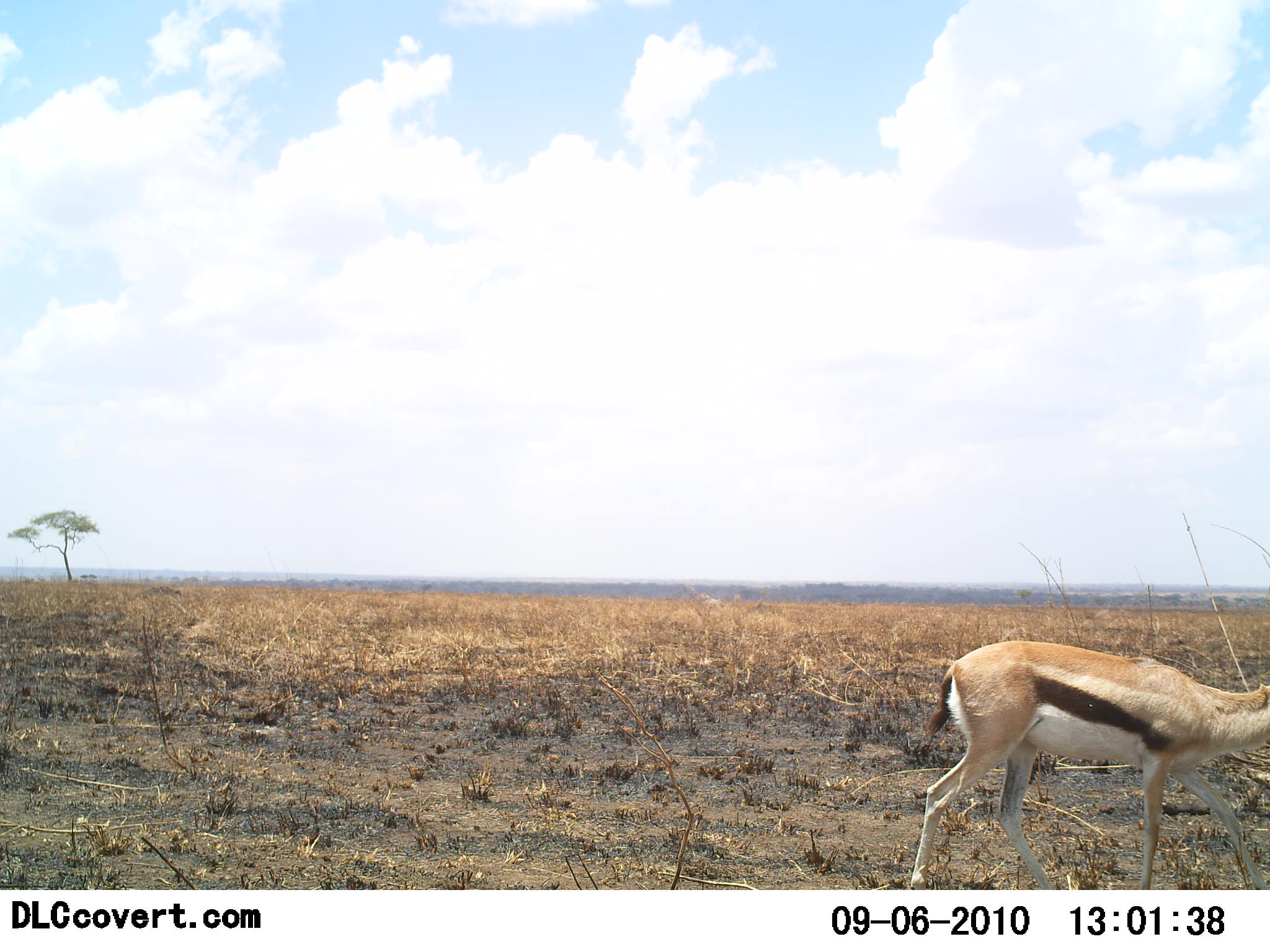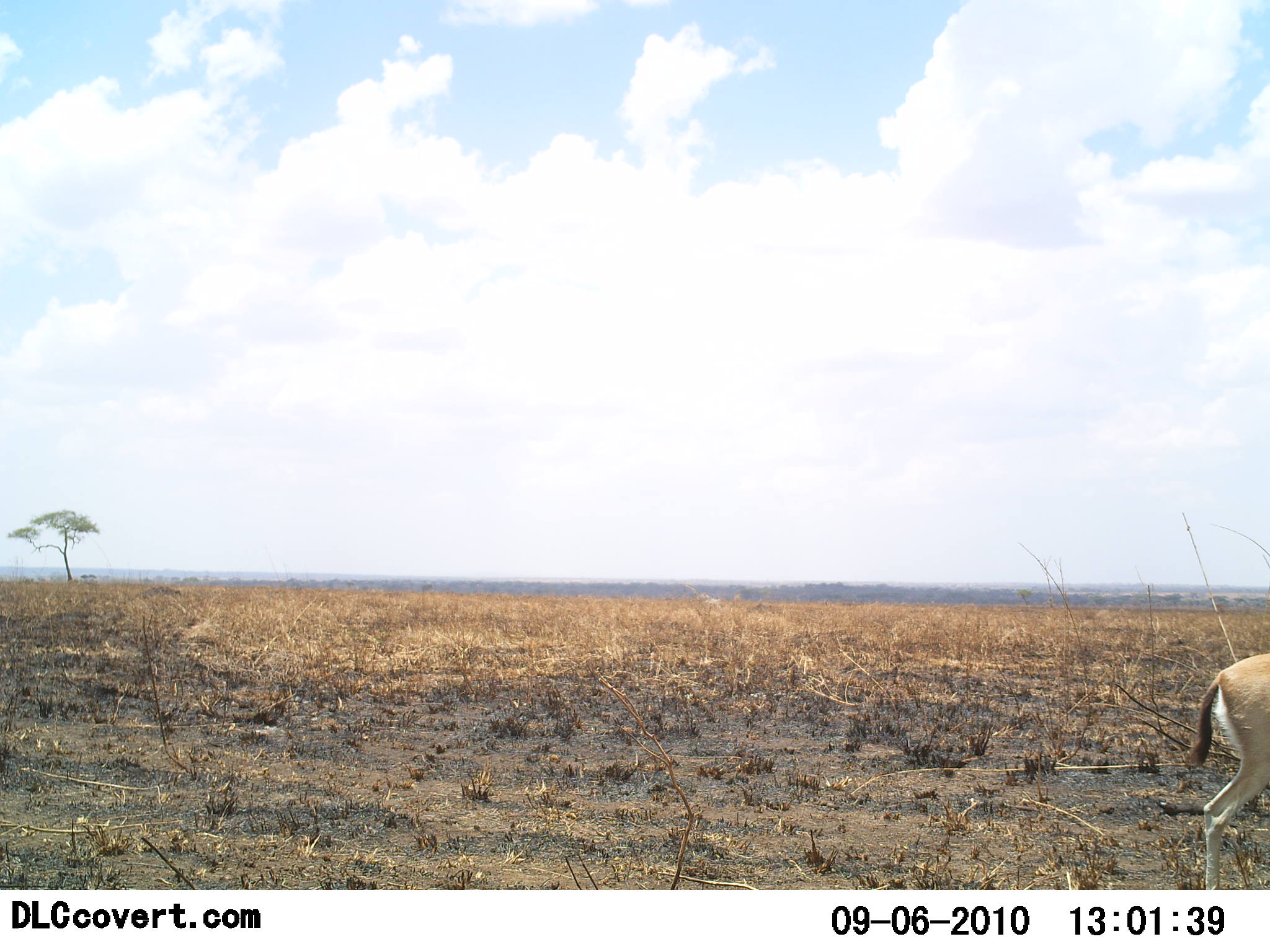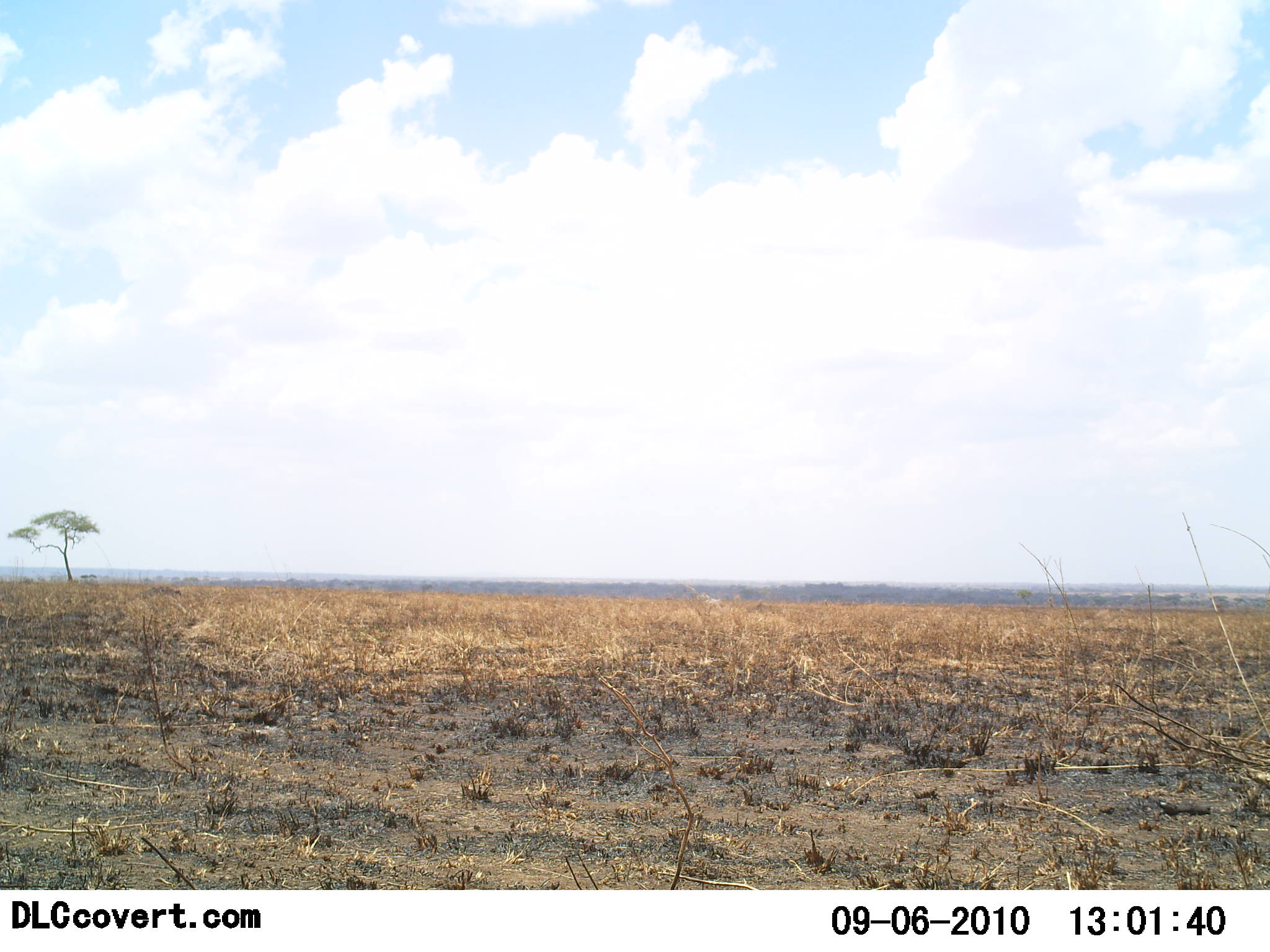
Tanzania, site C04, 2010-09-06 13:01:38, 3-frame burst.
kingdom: Animalia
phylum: Chordata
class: Mammalia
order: Artiodactyla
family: Bovidae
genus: Eudorcas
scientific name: Eudorcas thomsonii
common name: thomson's gazelle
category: gazellethomsons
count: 1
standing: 6%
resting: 0%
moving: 94%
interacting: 0%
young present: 0%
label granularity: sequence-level